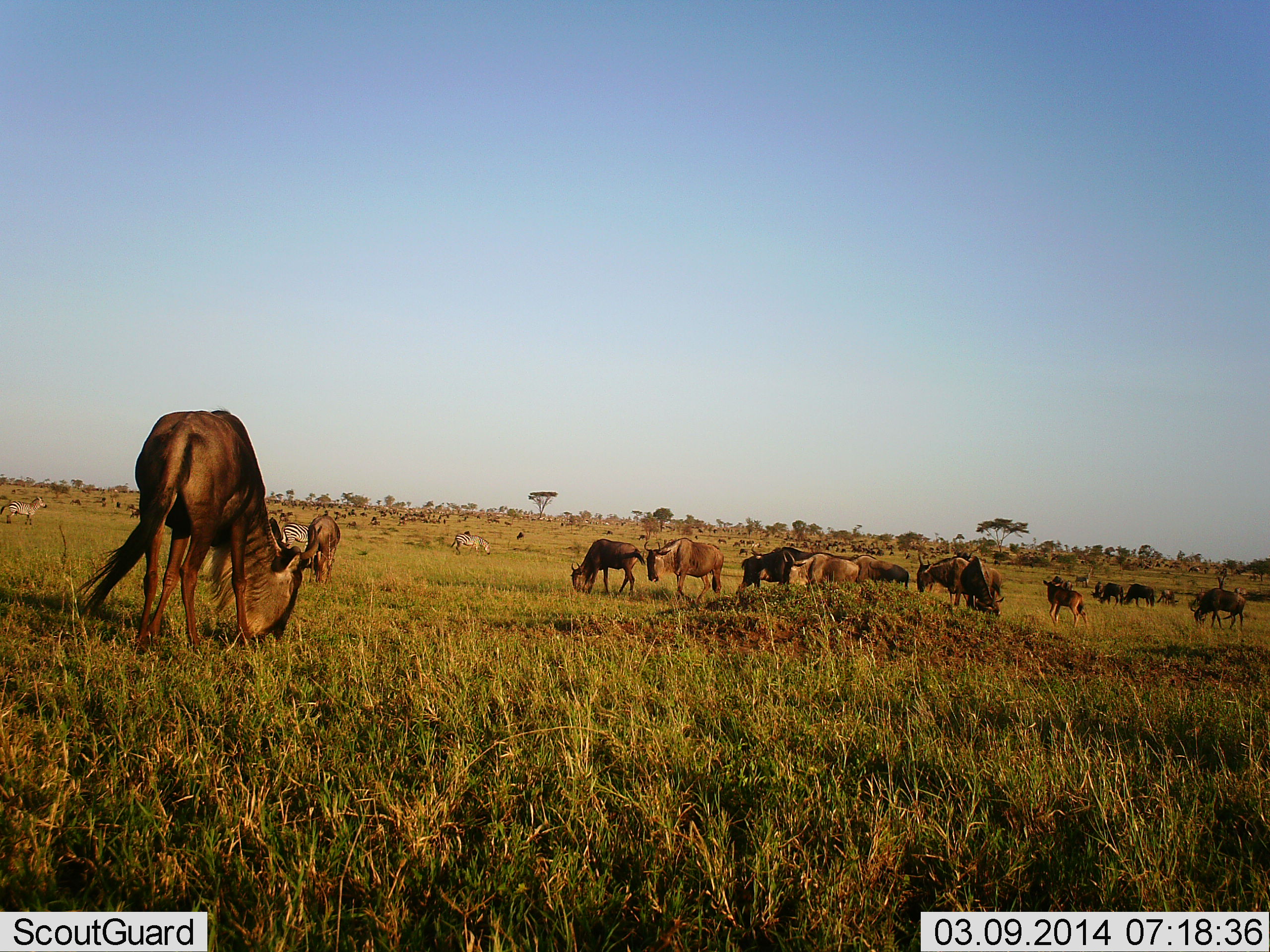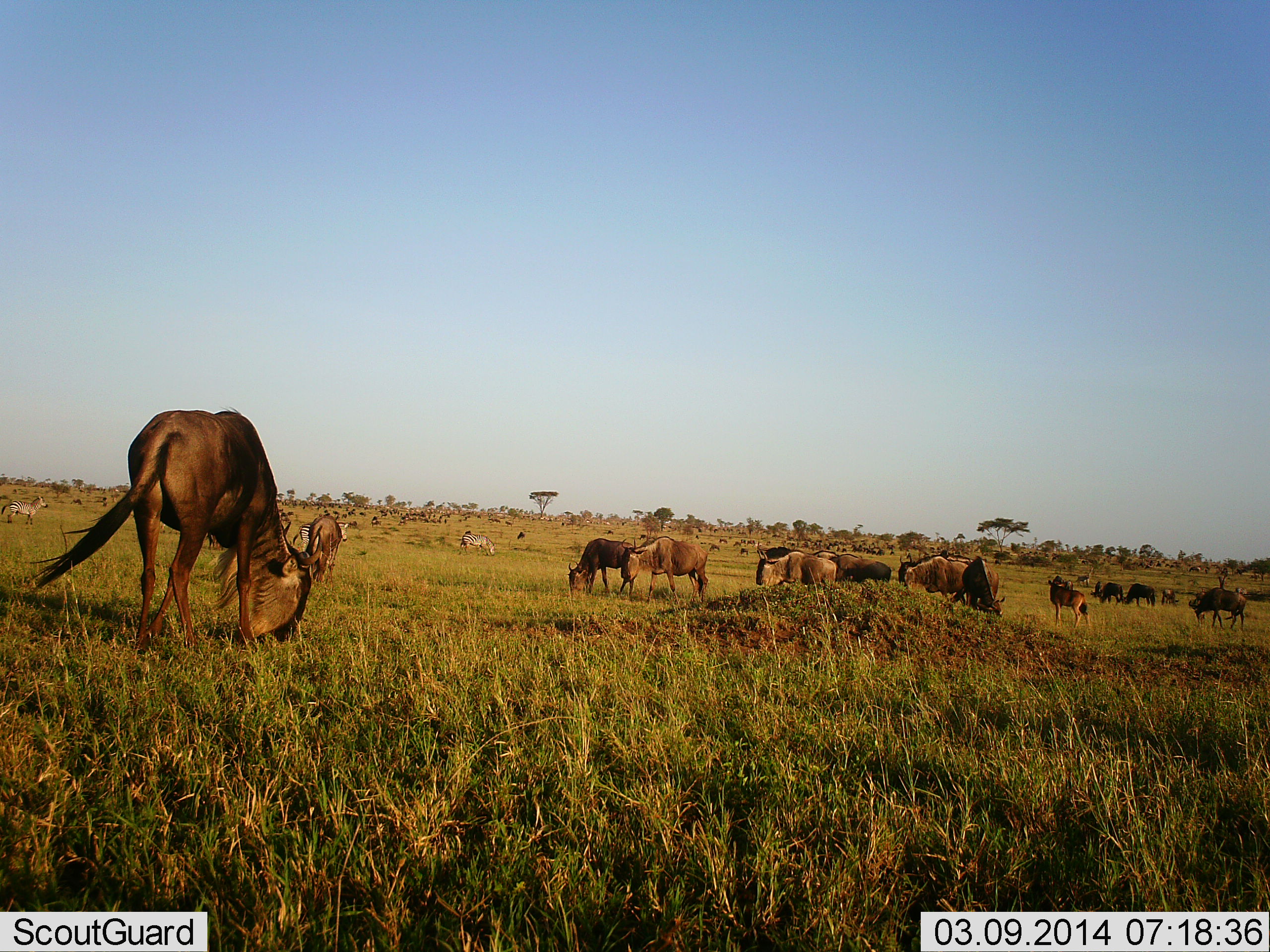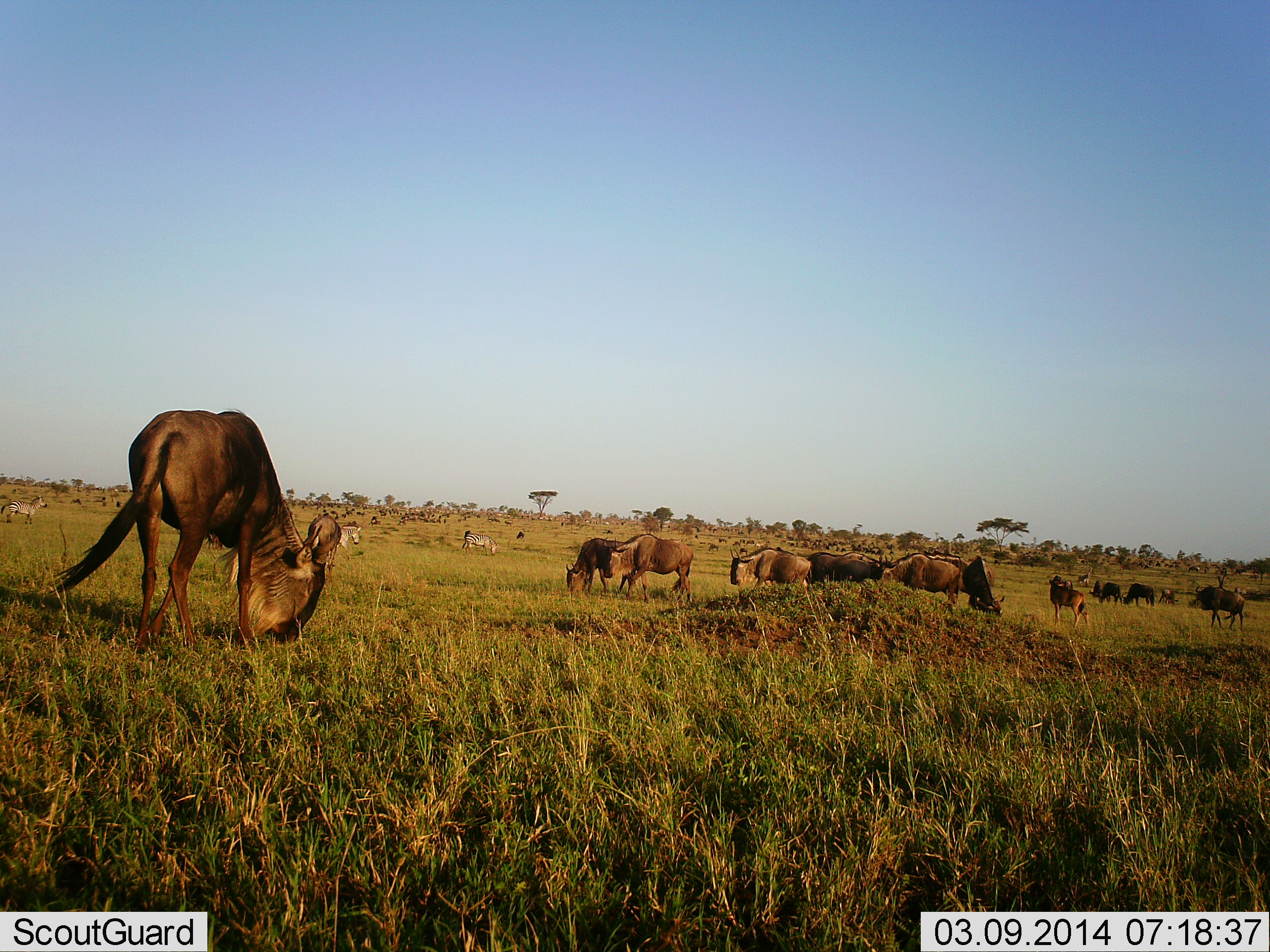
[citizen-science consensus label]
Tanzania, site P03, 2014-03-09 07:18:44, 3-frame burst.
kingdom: Animalia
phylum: Chordata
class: Mammalia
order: Artiodactyla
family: Bovidae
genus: Connochaetes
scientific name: Connochaetes taurinus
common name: blue wildebeest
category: wildebeest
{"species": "wildebeest (blue wildebeest) (Connochaetes taurinus)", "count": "11-50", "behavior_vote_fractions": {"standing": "53%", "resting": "0%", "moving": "37%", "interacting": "0%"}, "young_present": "0%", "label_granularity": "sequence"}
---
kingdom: Animalia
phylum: Chordata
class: Mammalia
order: Perissodactyla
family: Equidae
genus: Equus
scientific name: Equus quagga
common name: plains zebra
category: zebra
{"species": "zebra (plains zebra) (Equus quagga)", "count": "3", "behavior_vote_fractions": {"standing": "70%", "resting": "0%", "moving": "50%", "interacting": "0%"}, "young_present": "0%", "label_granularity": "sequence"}